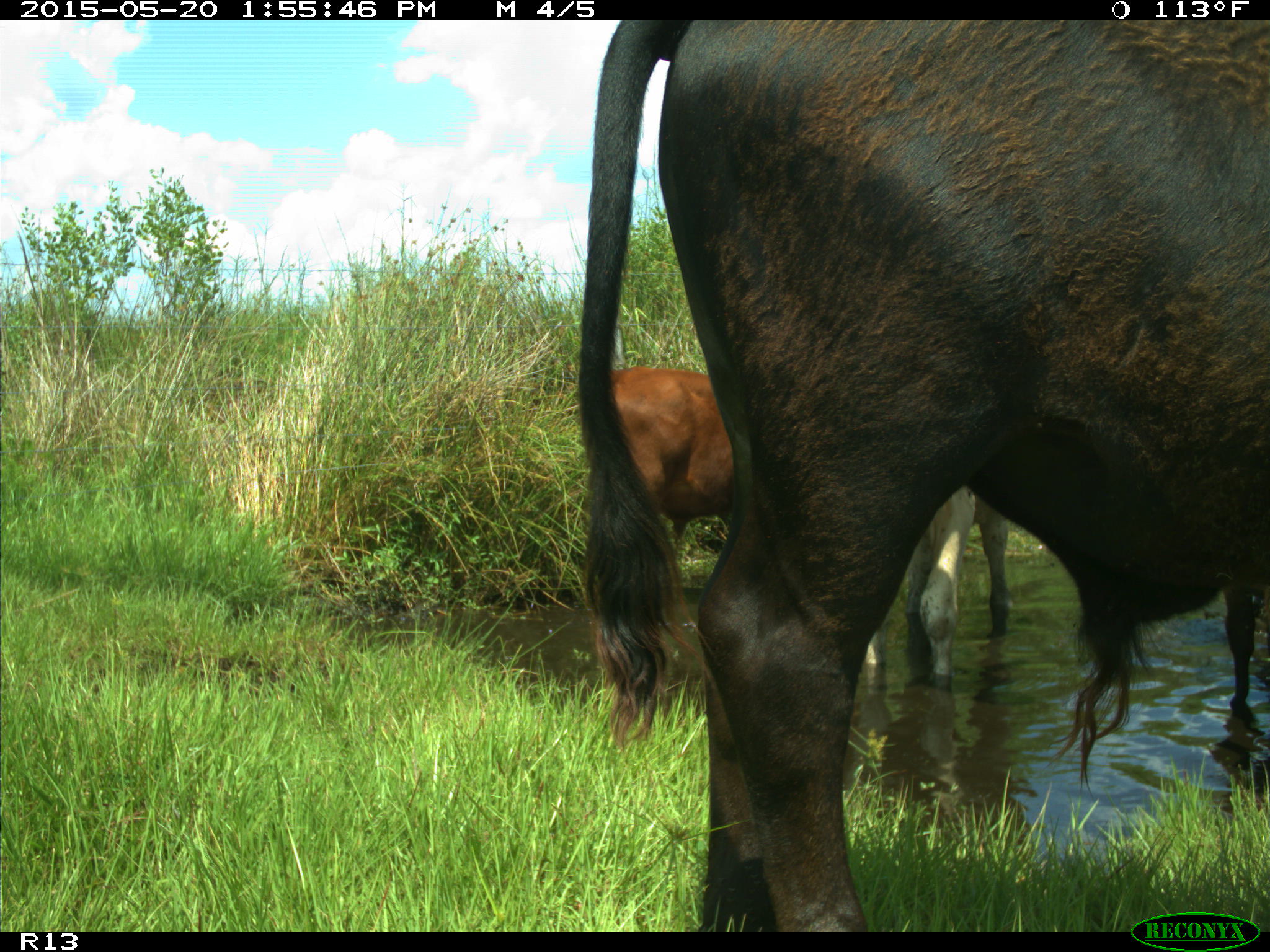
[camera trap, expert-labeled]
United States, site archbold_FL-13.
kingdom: Animalia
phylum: Chordata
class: Mammalia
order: Artiodactyla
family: Bovidae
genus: Bos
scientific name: Bos taurus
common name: domestic cow